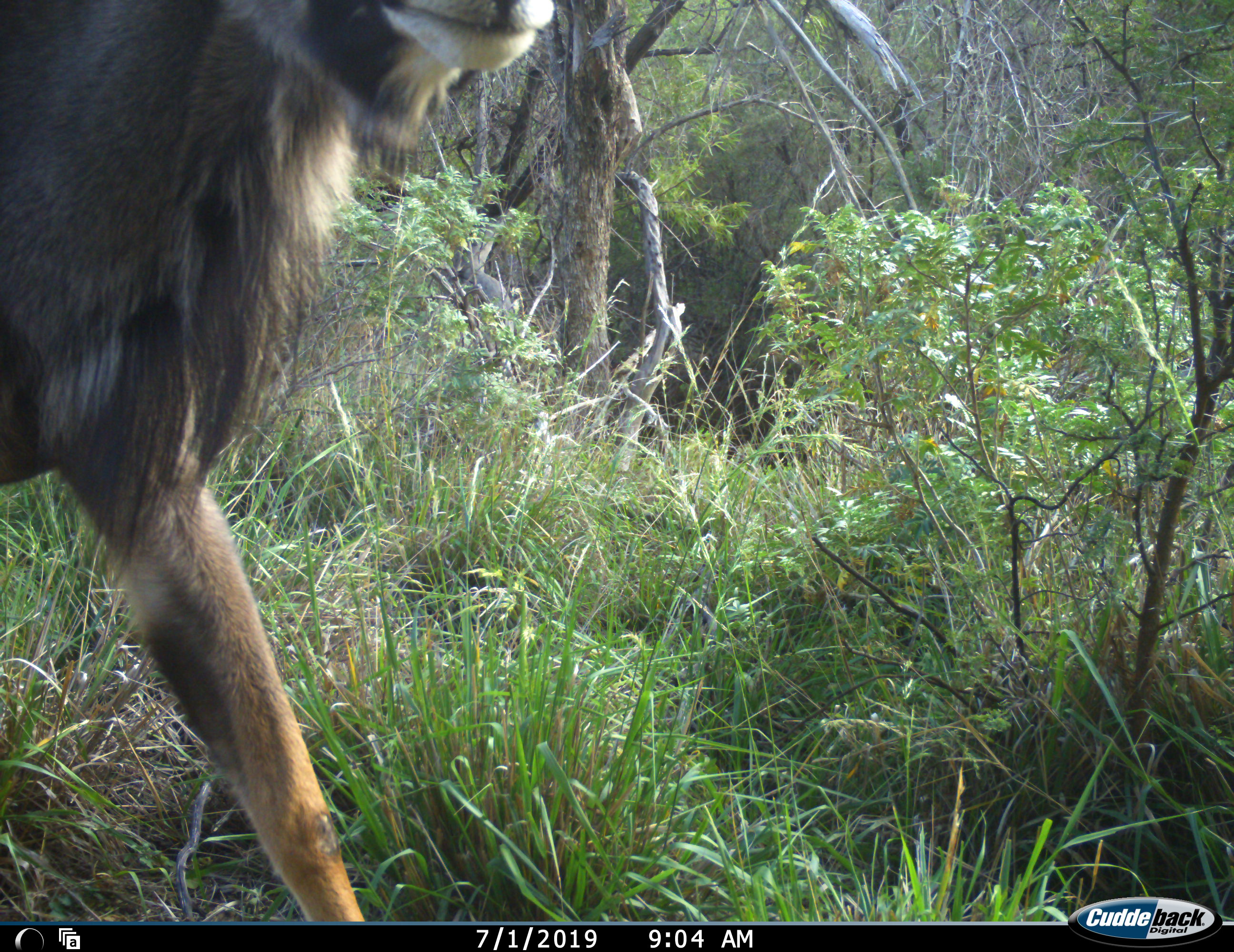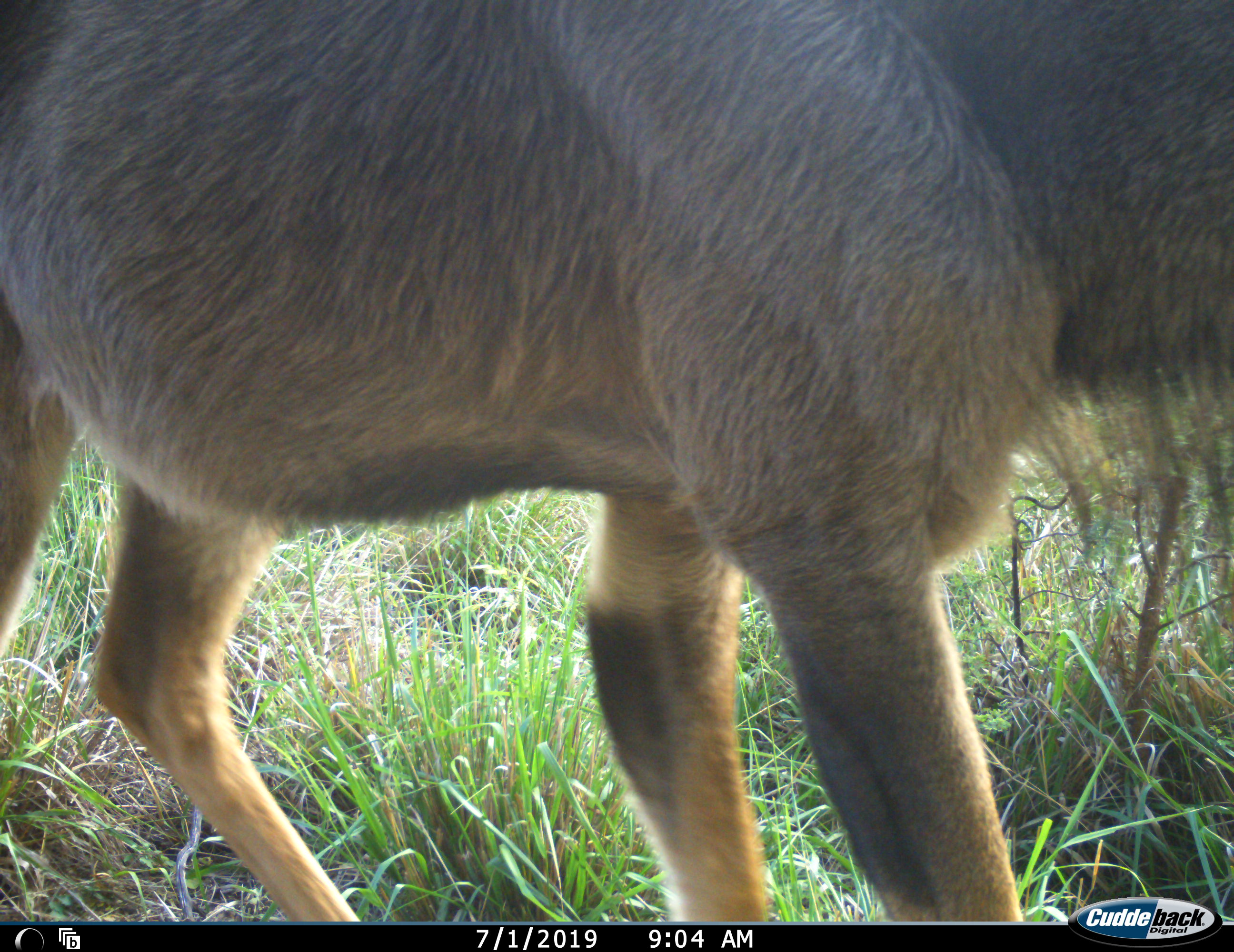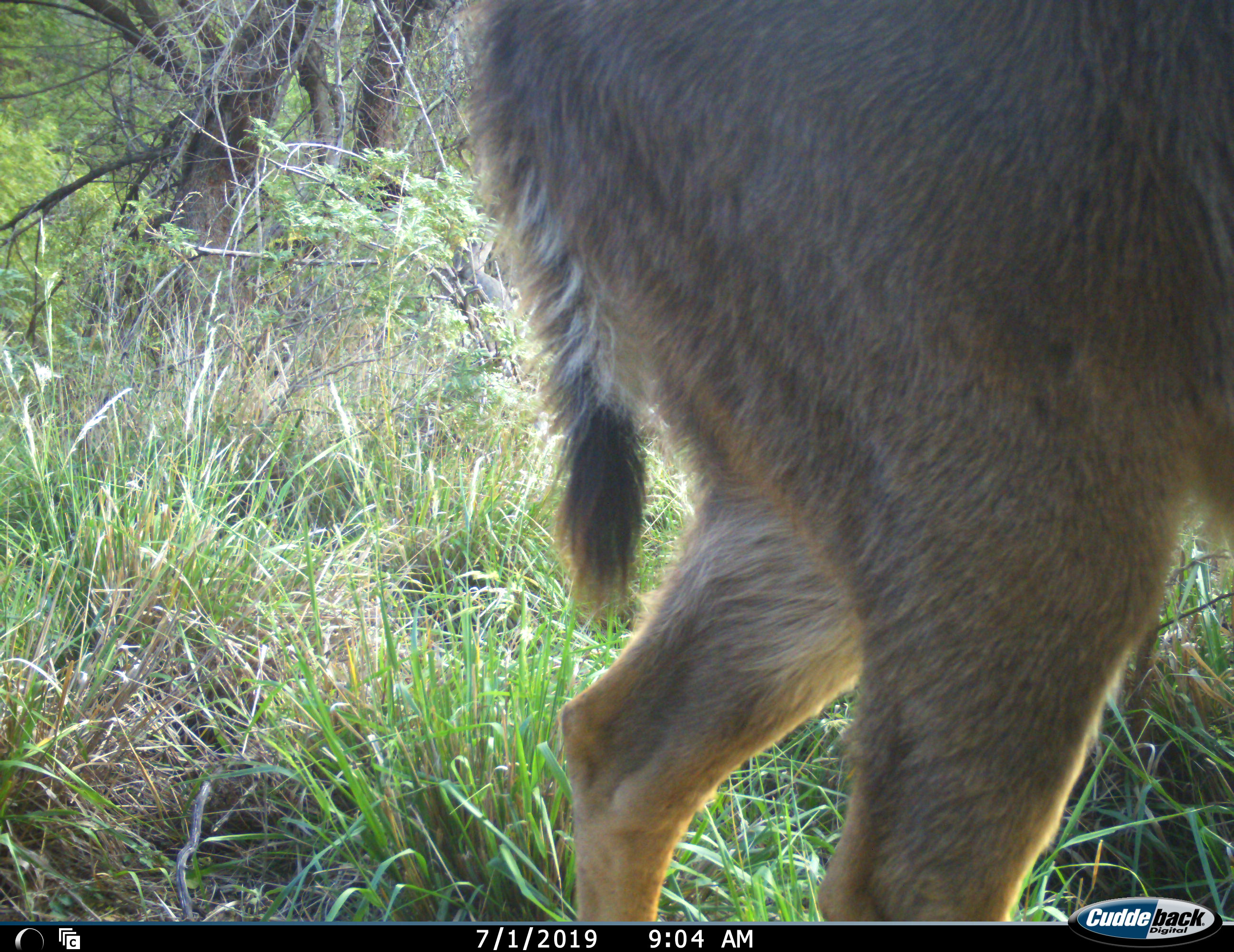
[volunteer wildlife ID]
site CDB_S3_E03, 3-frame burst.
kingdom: Animalia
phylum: Chordata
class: Mammalia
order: Artiodactyla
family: Bovidae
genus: Tragelaphus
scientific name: Tragelaphus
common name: kudu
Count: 1.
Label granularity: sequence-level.